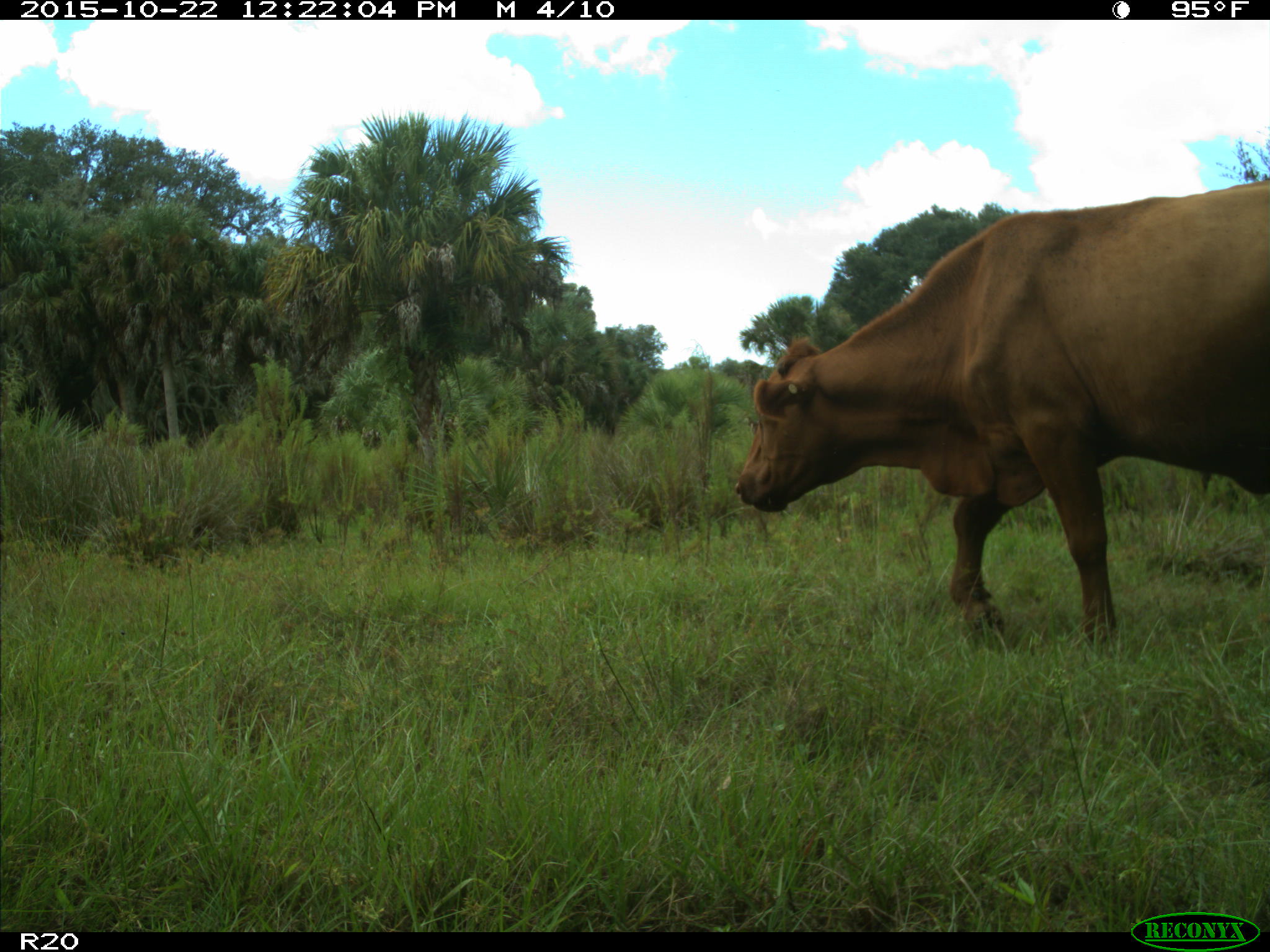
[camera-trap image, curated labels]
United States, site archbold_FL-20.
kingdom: Animalia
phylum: Chordata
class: Mammalia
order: Artiodactyla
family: Bovidae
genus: Bos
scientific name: Bos taurus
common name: domestic cow